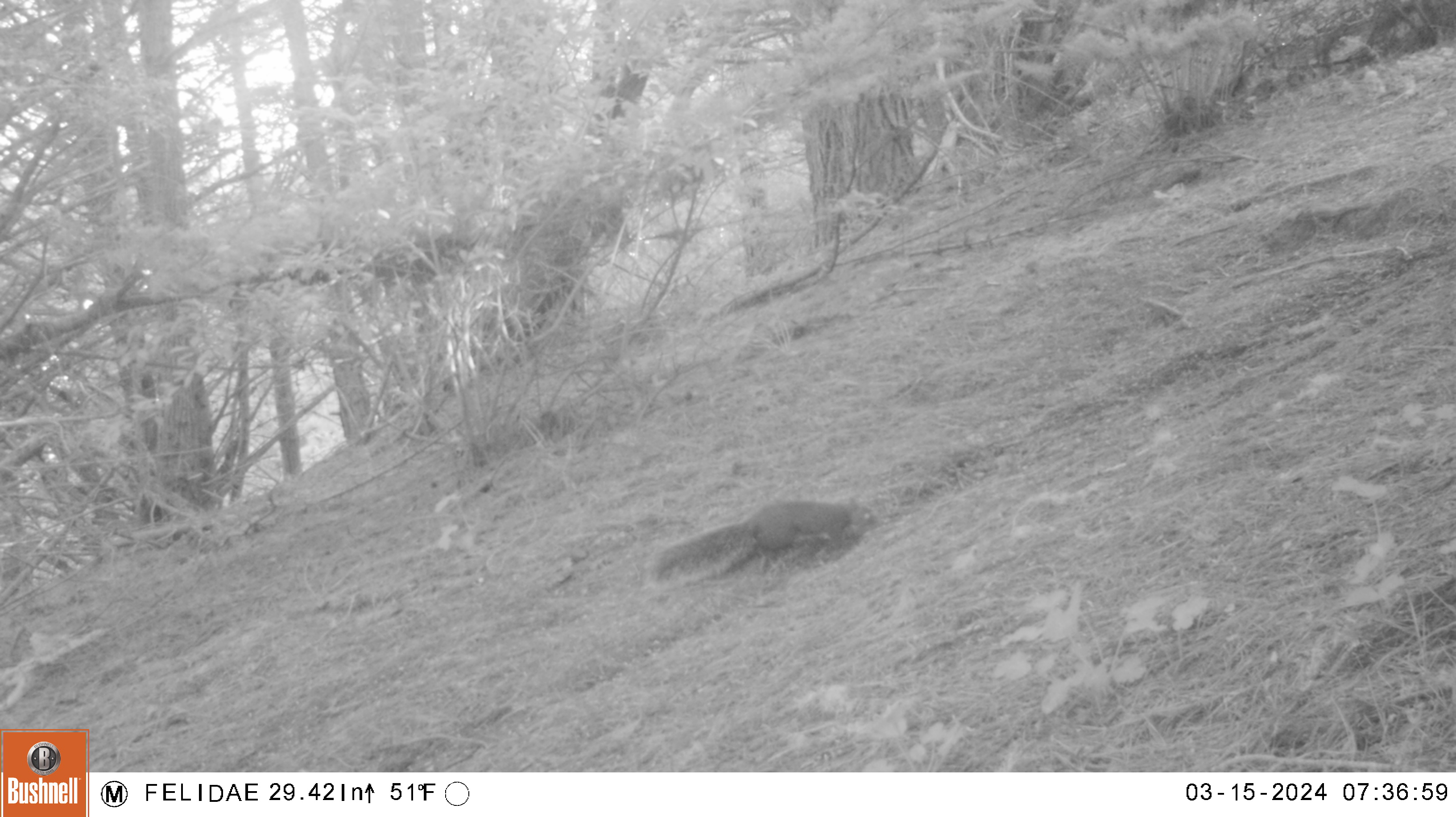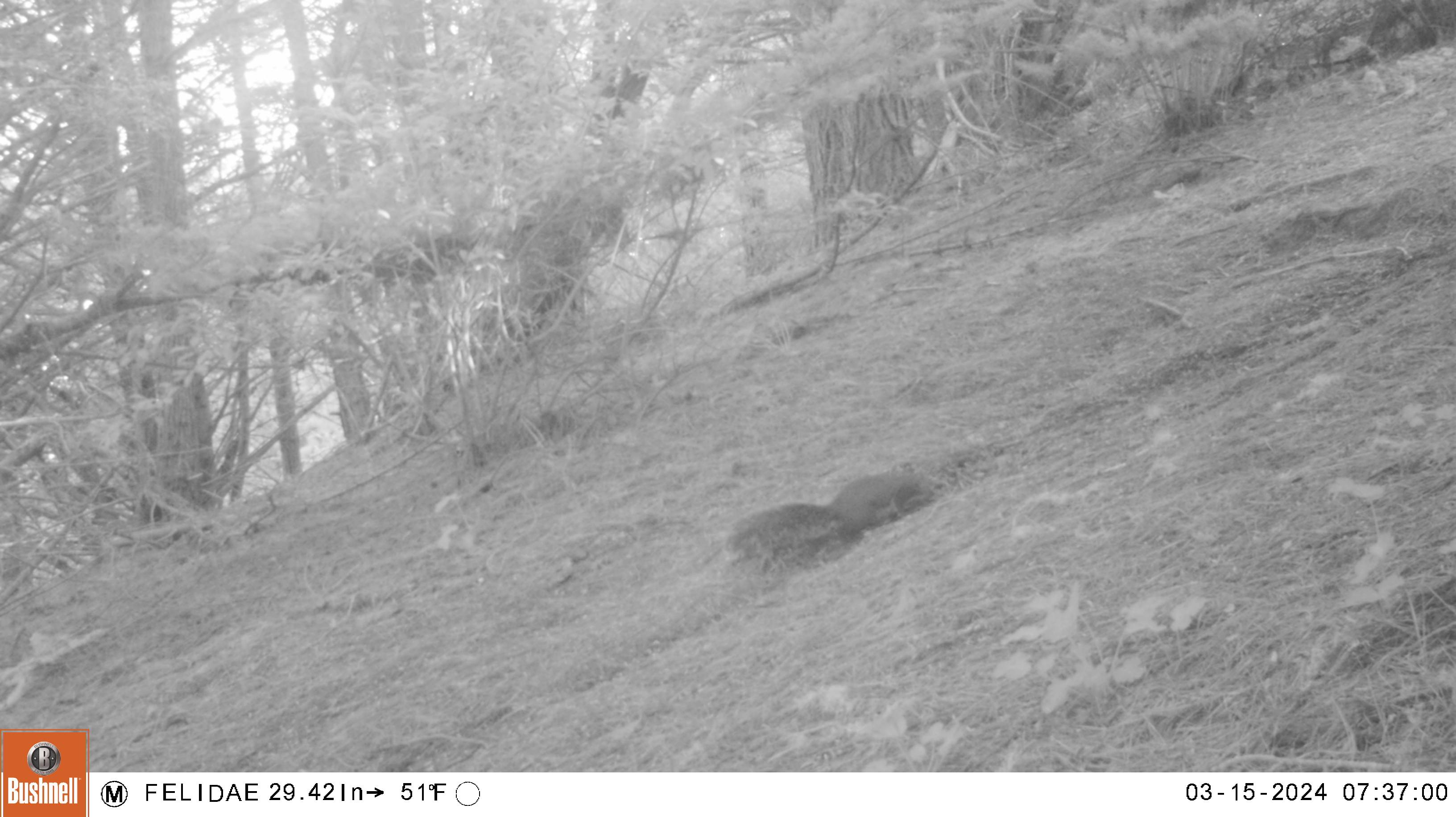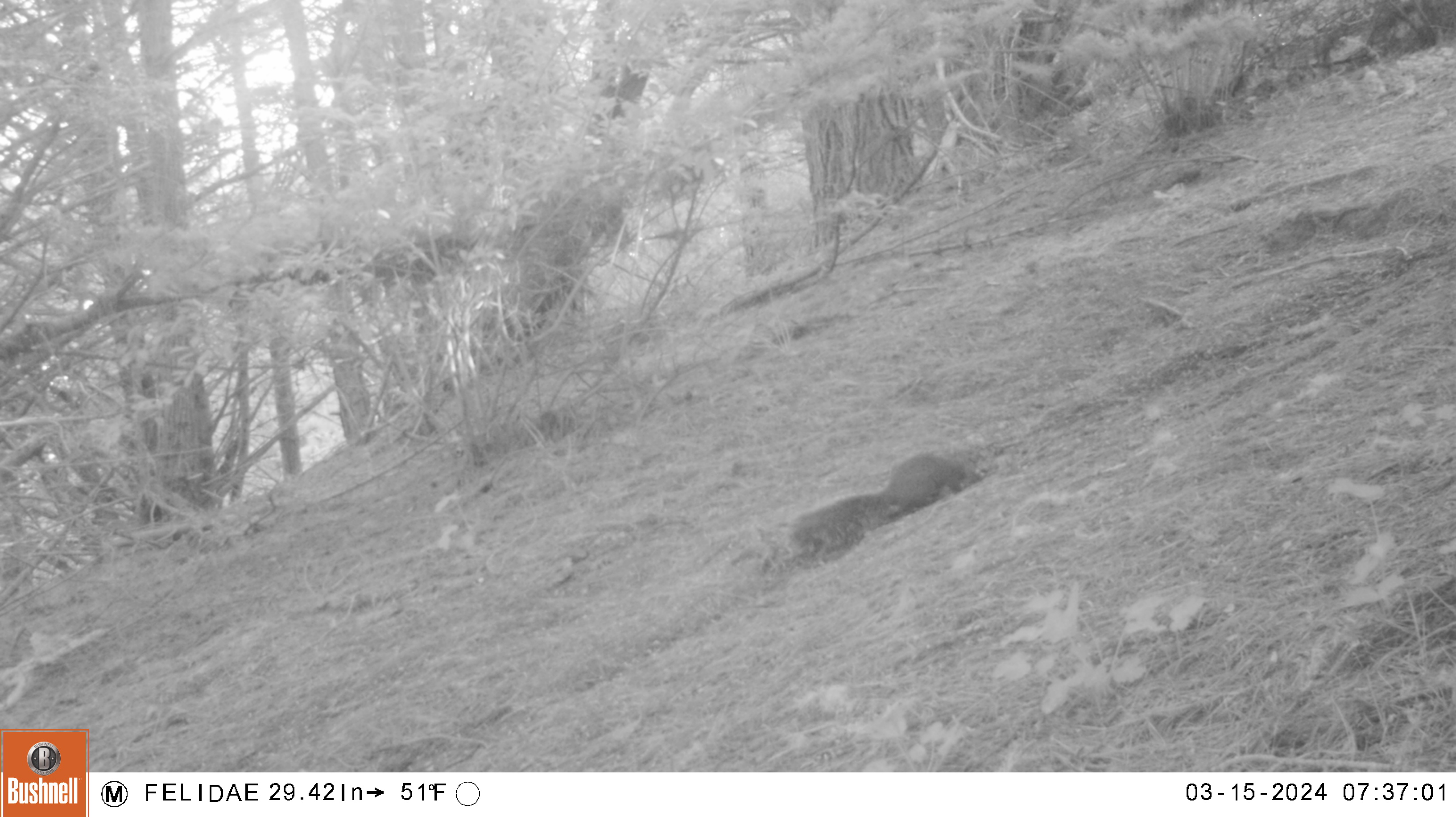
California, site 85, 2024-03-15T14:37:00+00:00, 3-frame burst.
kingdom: Animalia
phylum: Chordata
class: Mammalia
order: Rodentia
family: Sciuridae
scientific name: Sciuridae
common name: squirrel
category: unknown squirrel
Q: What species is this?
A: Unknown squirrel (squirrel) (Sciuridae).